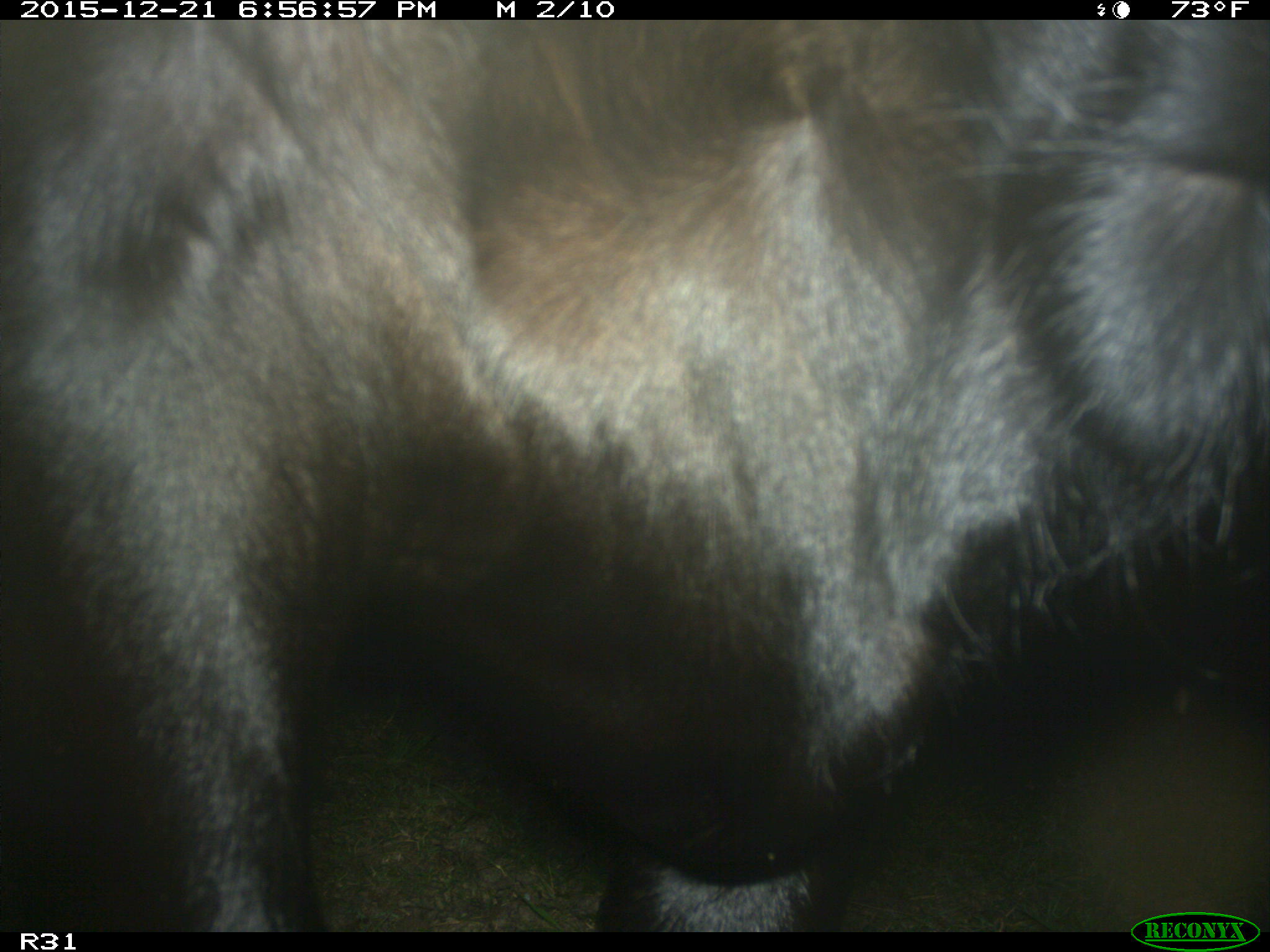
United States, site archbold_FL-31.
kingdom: Animalia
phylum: Chordata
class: Mammalia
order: Artiodactyla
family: Bovidae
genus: Bos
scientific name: Bos taurus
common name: domestic cow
Bos taurus (domestic cow).